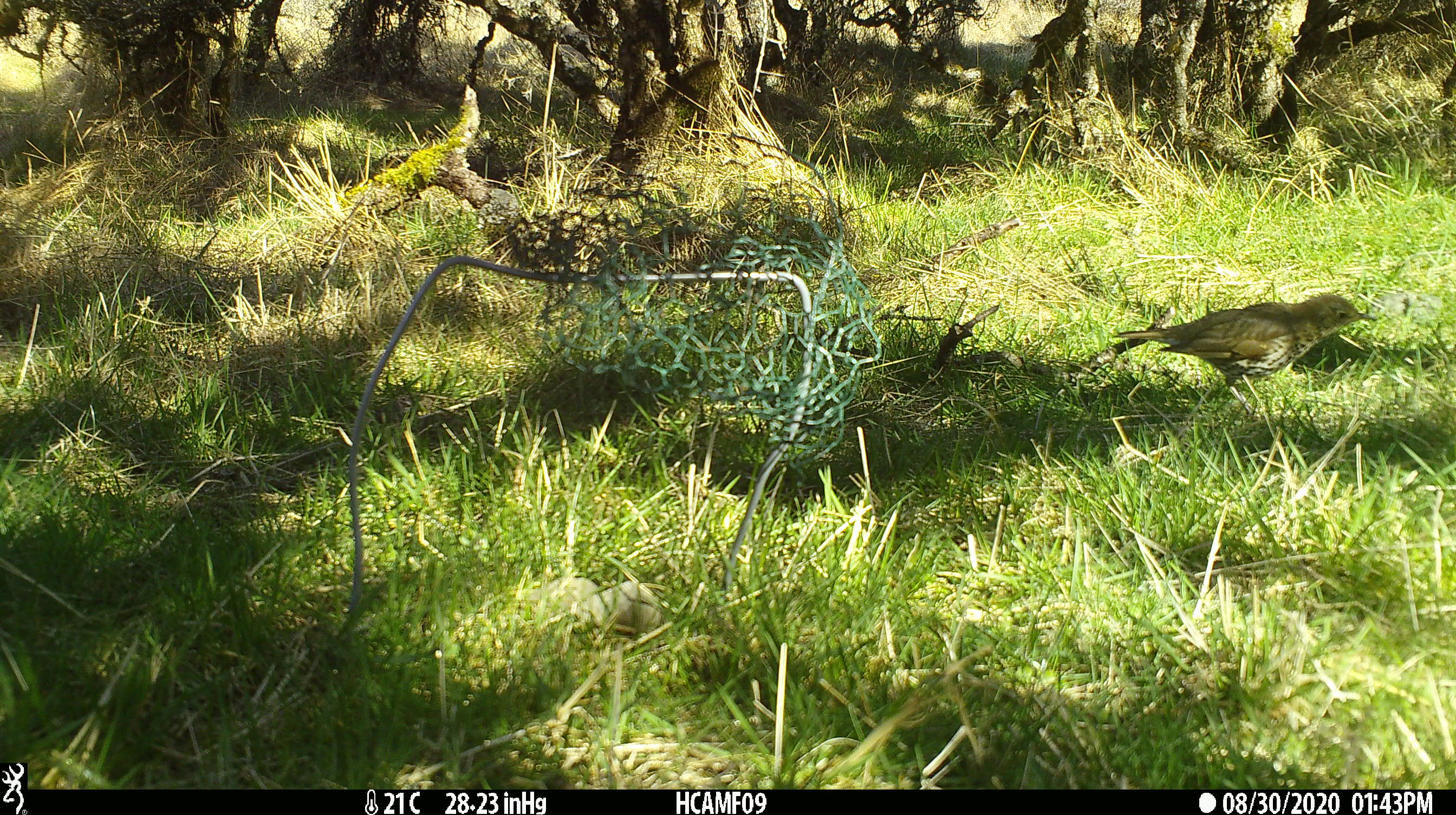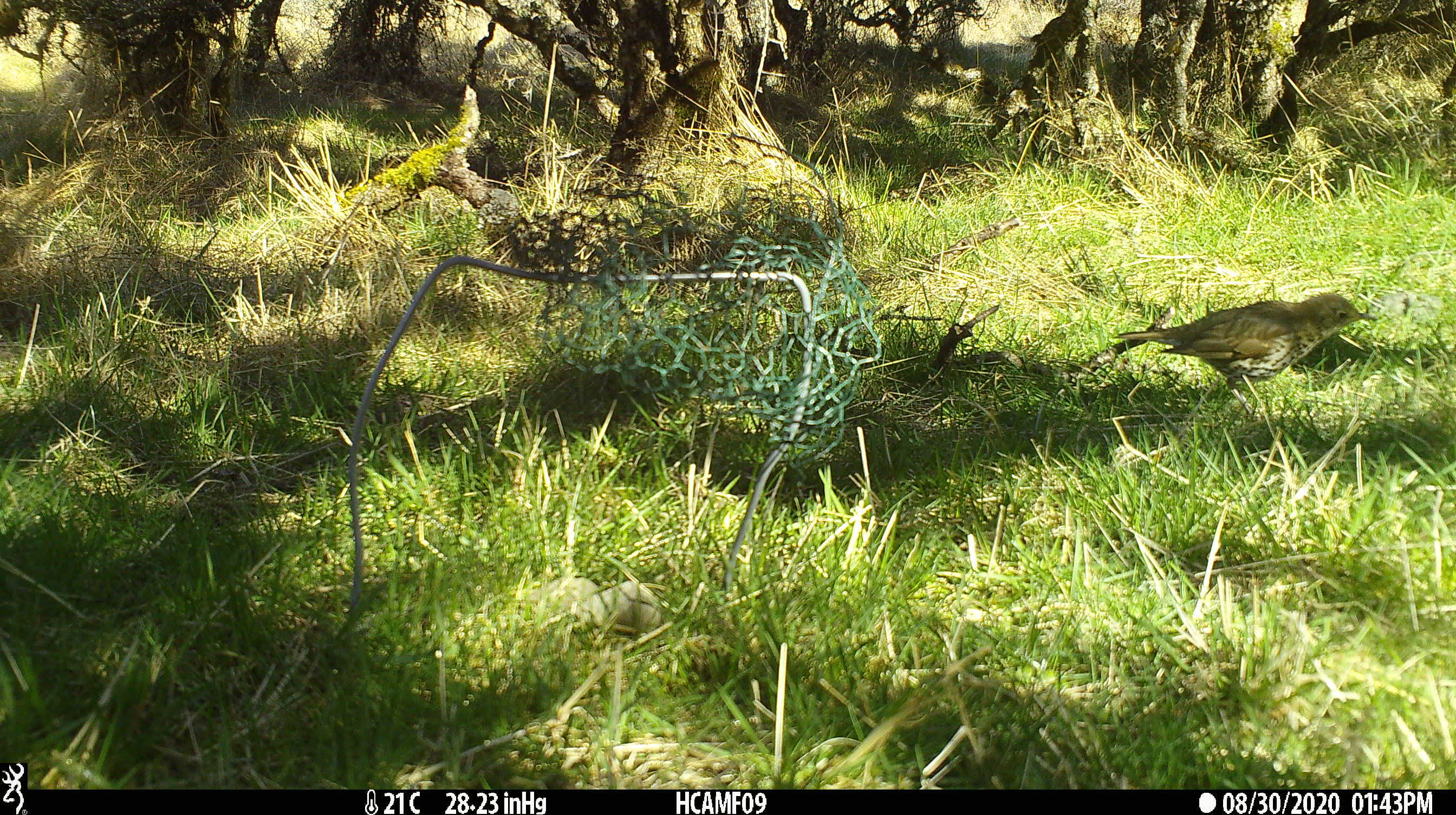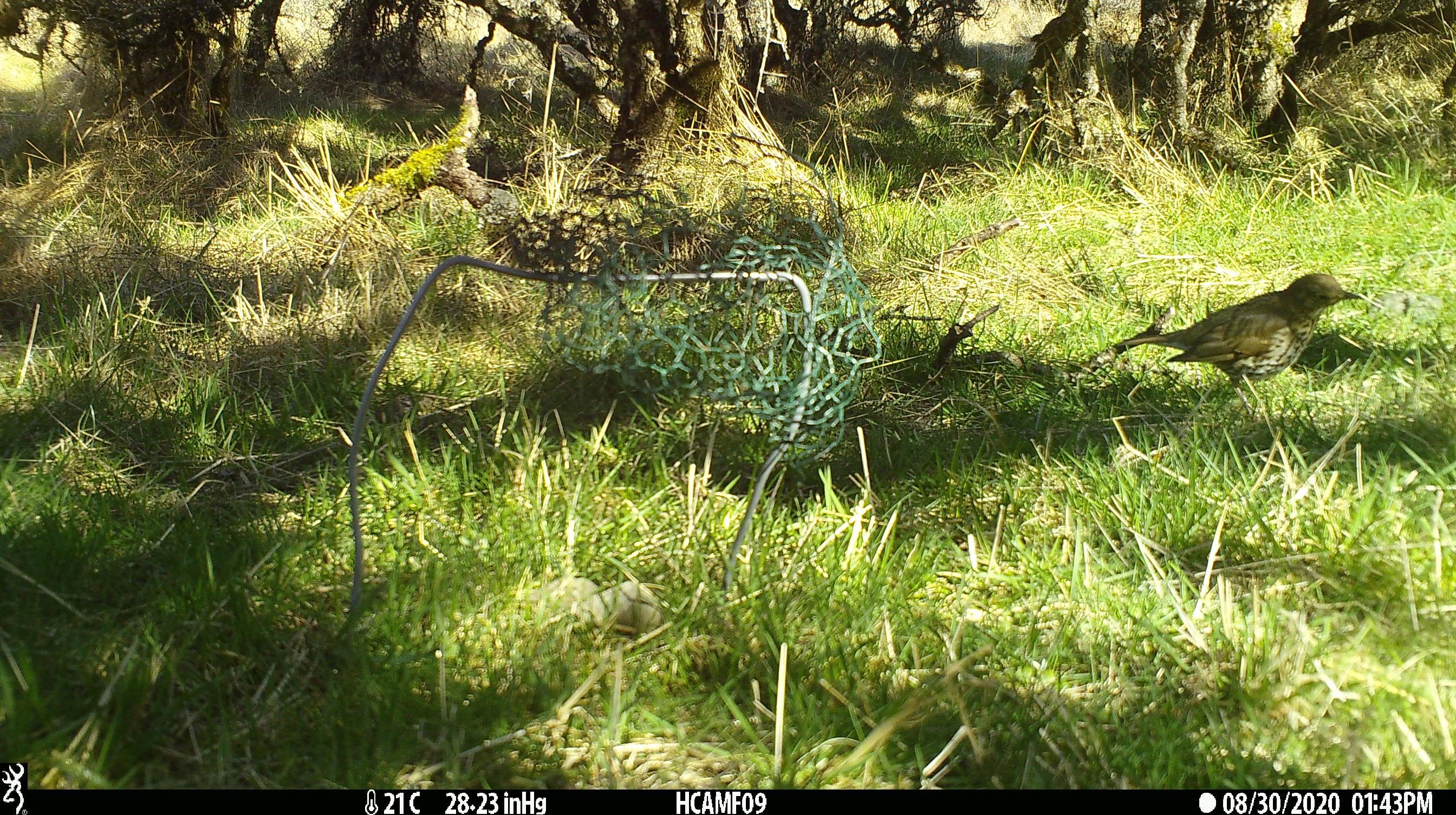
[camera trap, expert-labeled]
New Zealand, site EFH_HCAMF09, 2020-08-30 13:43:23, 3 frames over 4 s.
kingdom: Animalia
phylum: Chordata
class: Aves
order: Passeriformes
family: Turdidae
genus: Turdus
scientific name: Turdus philomelos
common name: song thrush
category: thrush